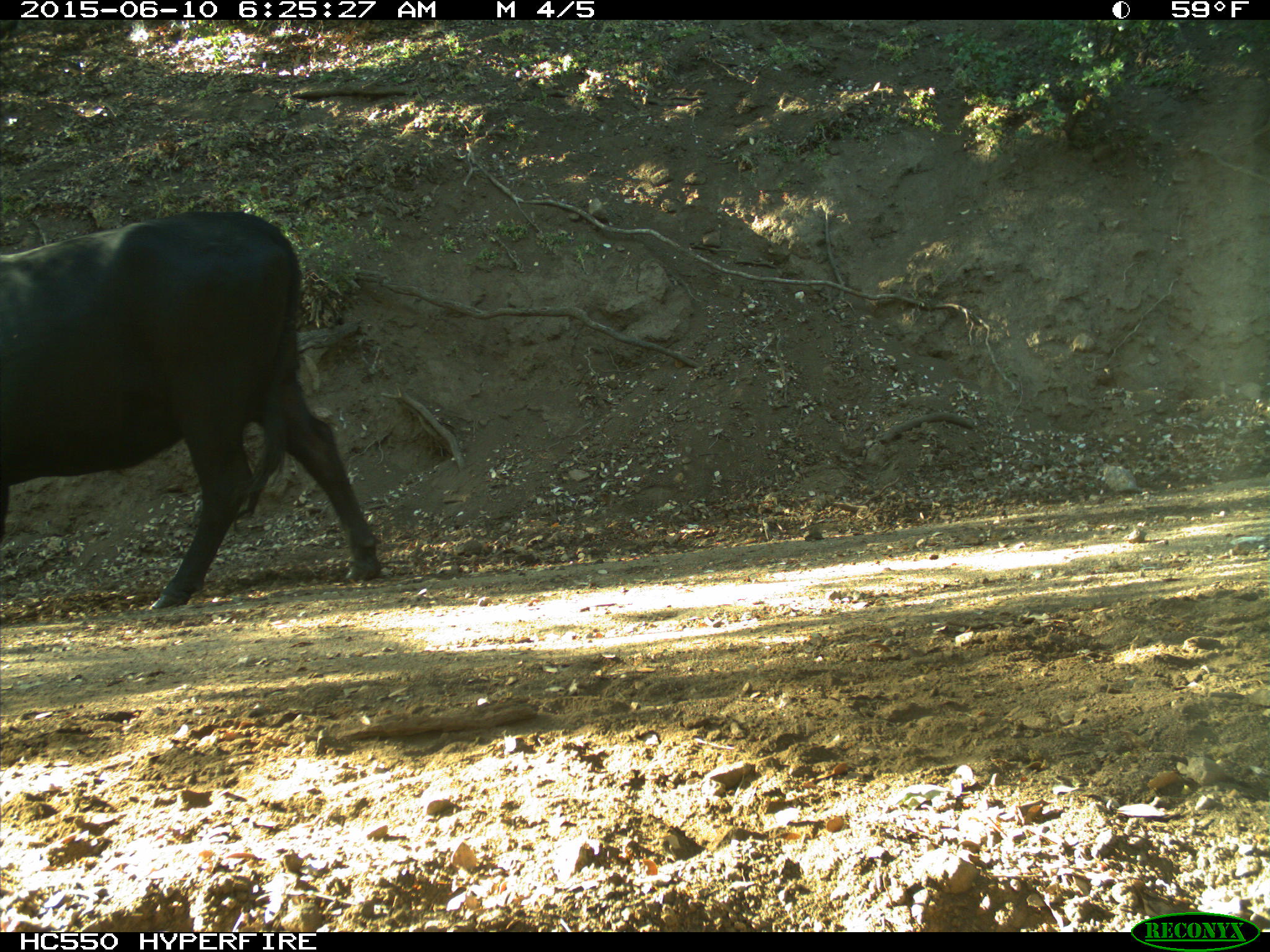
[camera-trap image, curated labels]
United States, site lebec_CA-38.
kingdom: Animalia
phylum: Chordata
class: Mammalia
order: Artiodactyla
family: Bovidae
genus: Bos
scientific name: Bos taurus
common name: domestic cow